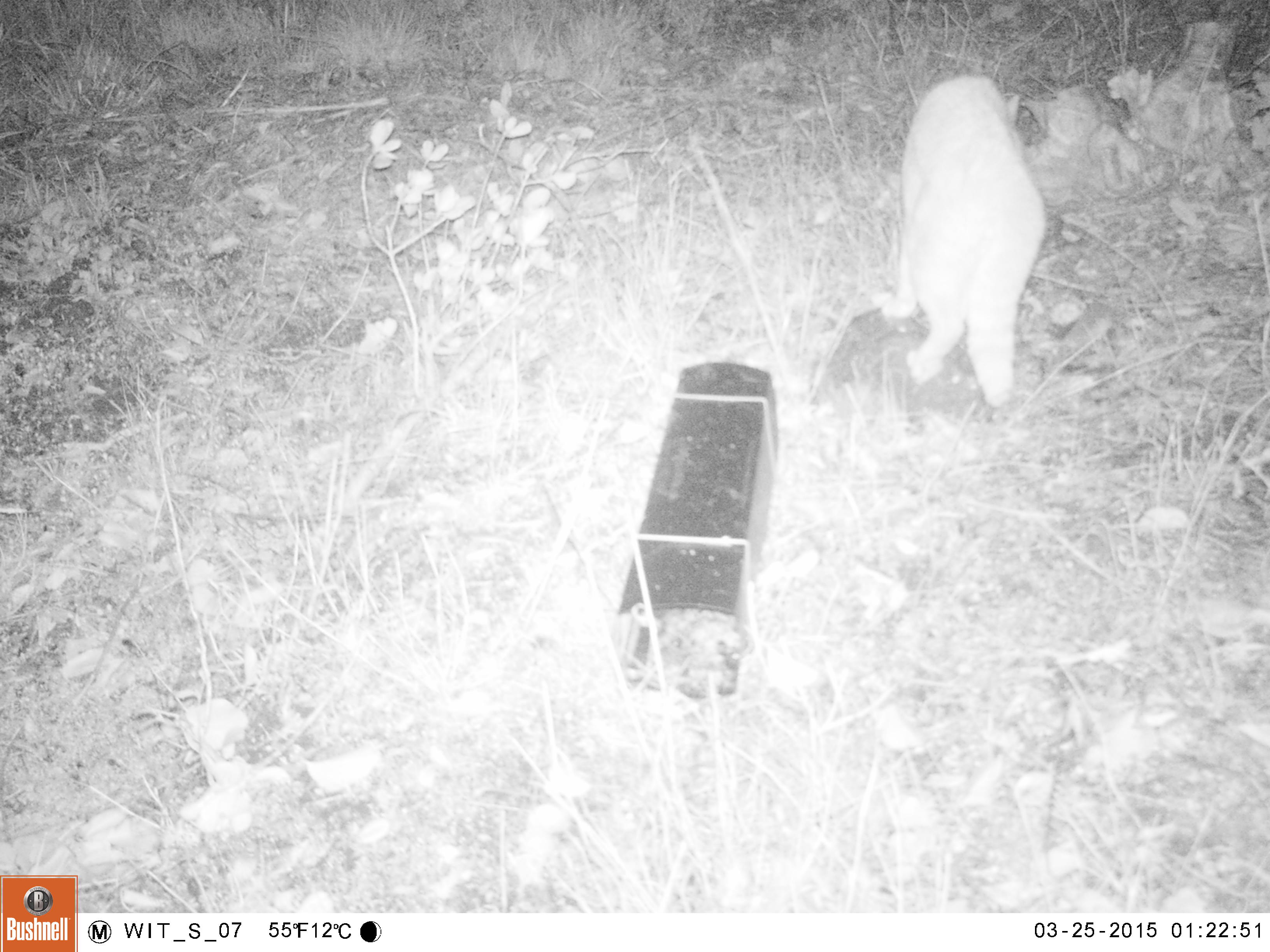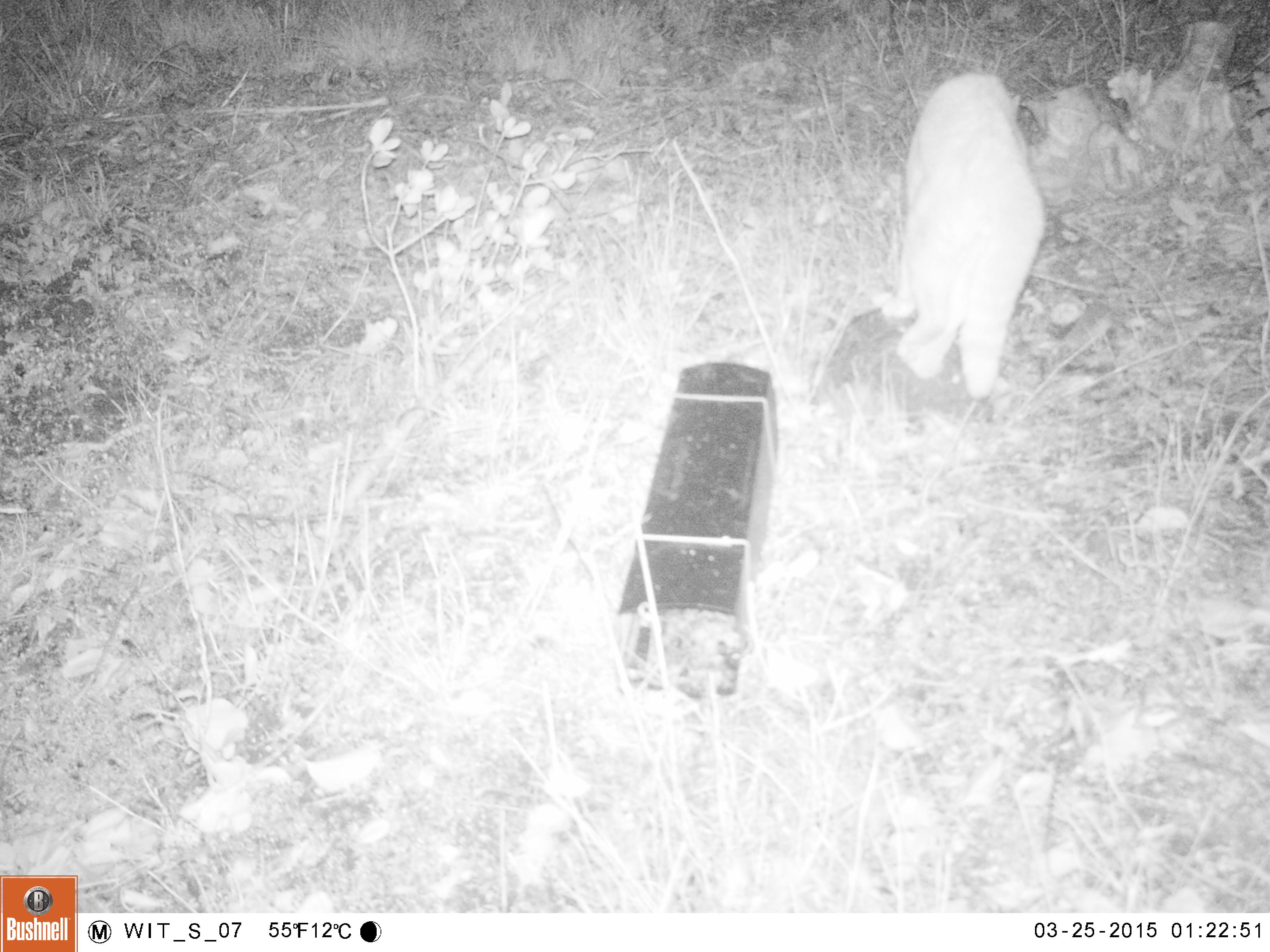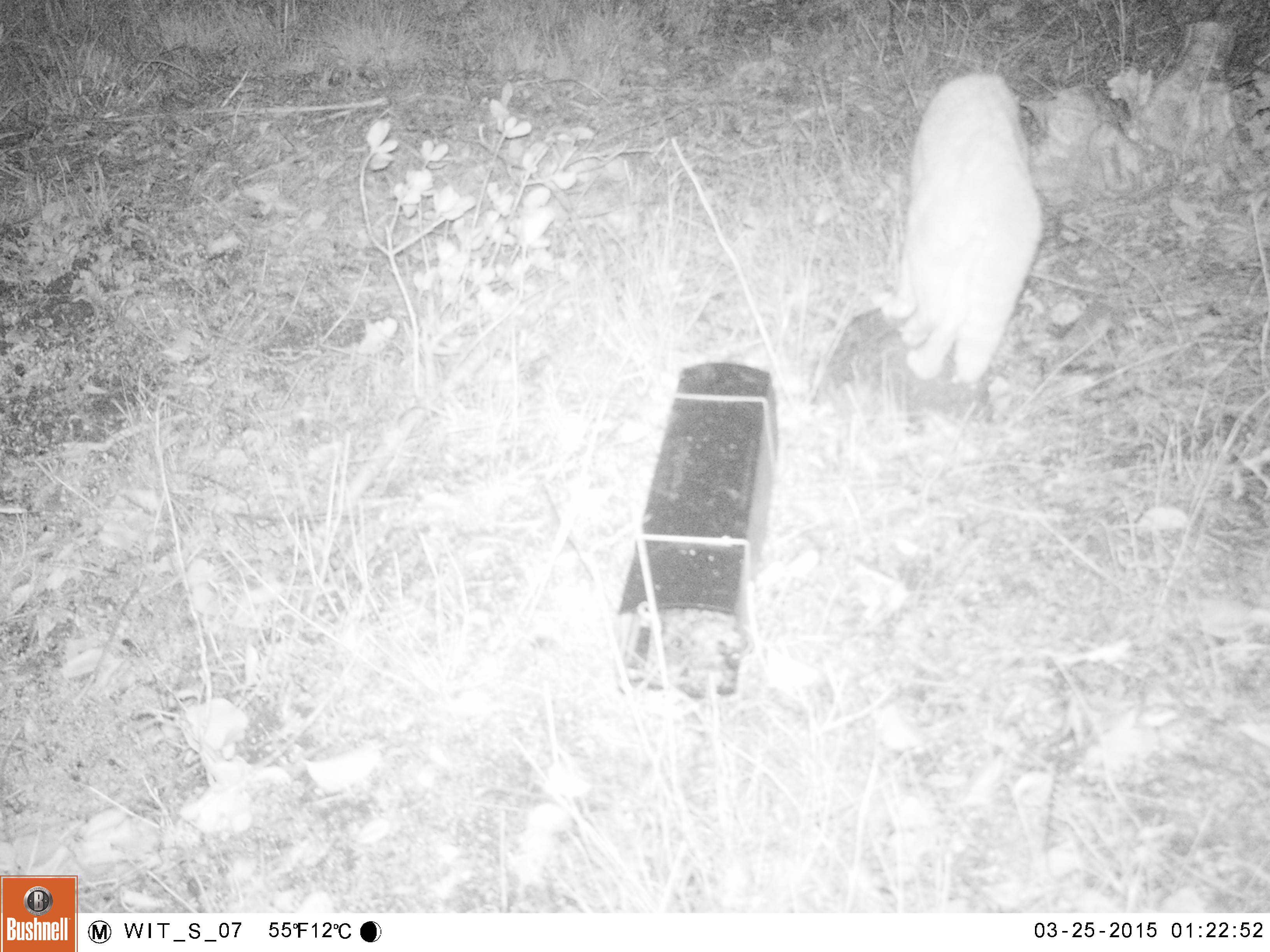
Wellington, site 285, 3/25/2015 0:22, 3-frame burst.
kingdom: Animalia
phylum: Chordata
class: Mammalia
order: Carnivora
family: Felidae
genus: Felis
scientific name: Felis catus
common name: cat